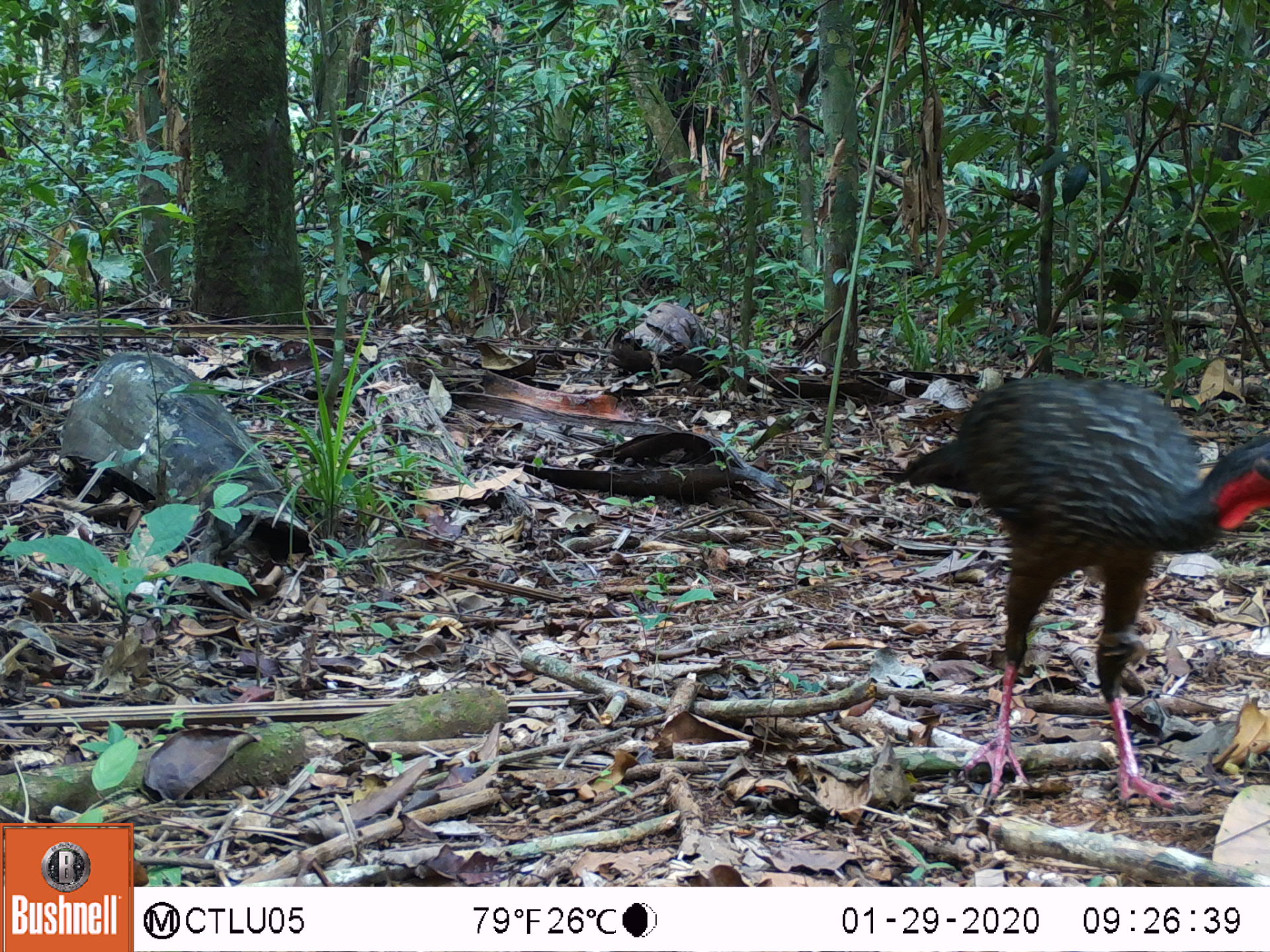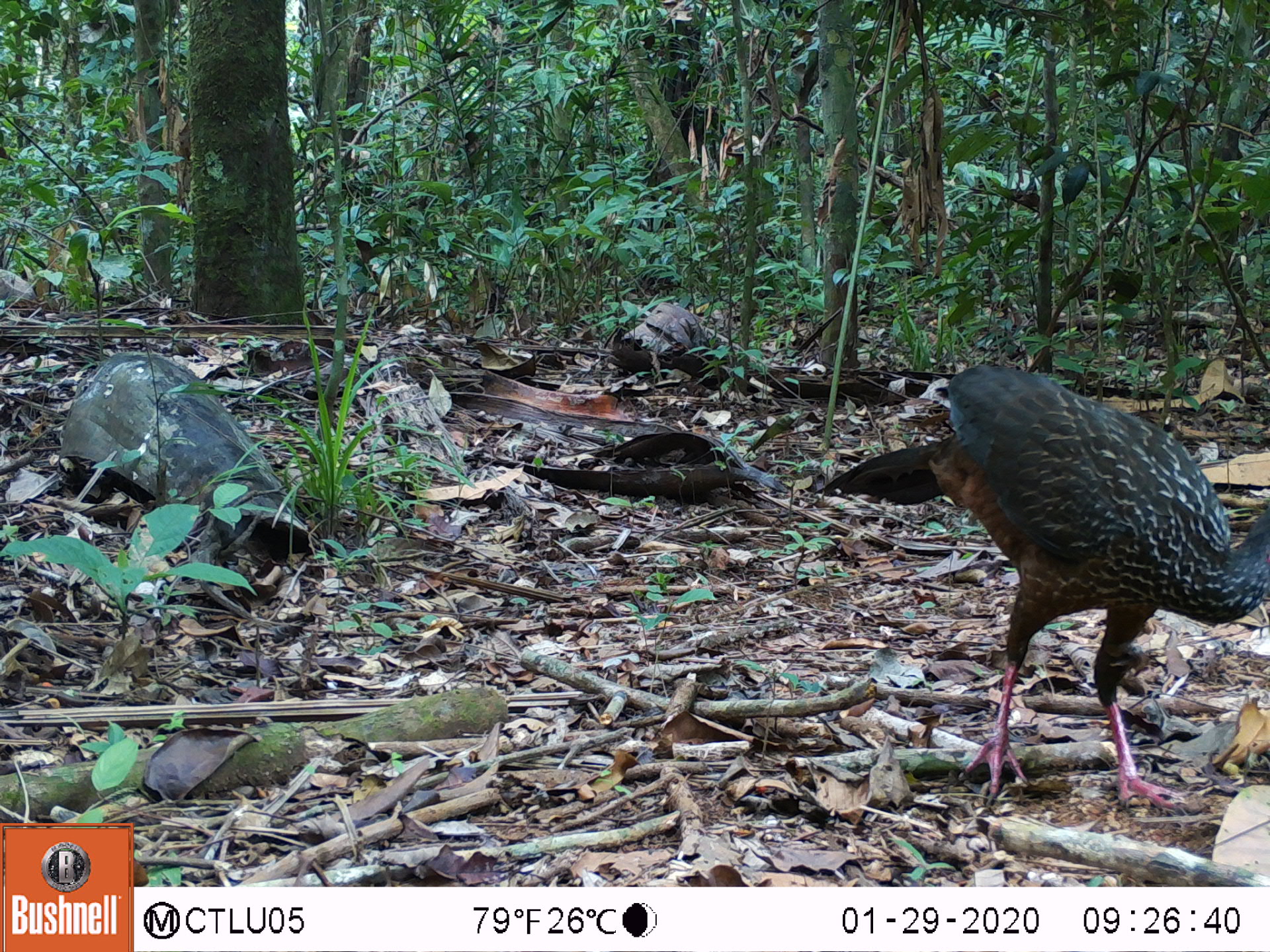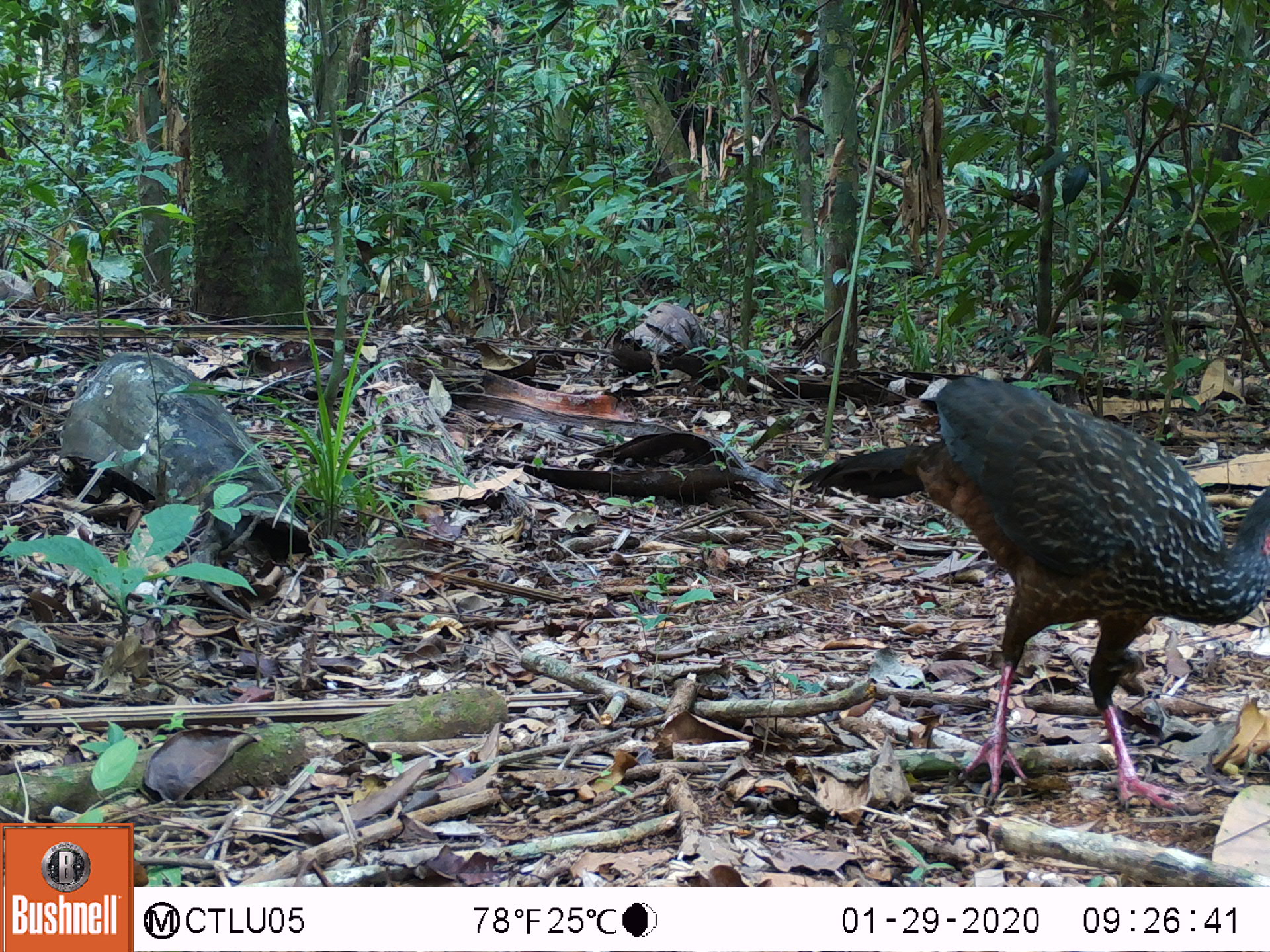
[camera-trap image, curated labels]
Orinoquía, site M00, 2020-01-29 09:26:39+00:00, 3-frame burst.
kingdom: Animalia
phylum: Chordata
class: Aves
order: Galliformes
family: Cracidae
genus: Penelope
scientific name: Penelope jacquacu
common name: spix's guan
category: spixs guan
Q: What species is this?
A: Spixs guan (spix's guan) (Penelope jacquacu).